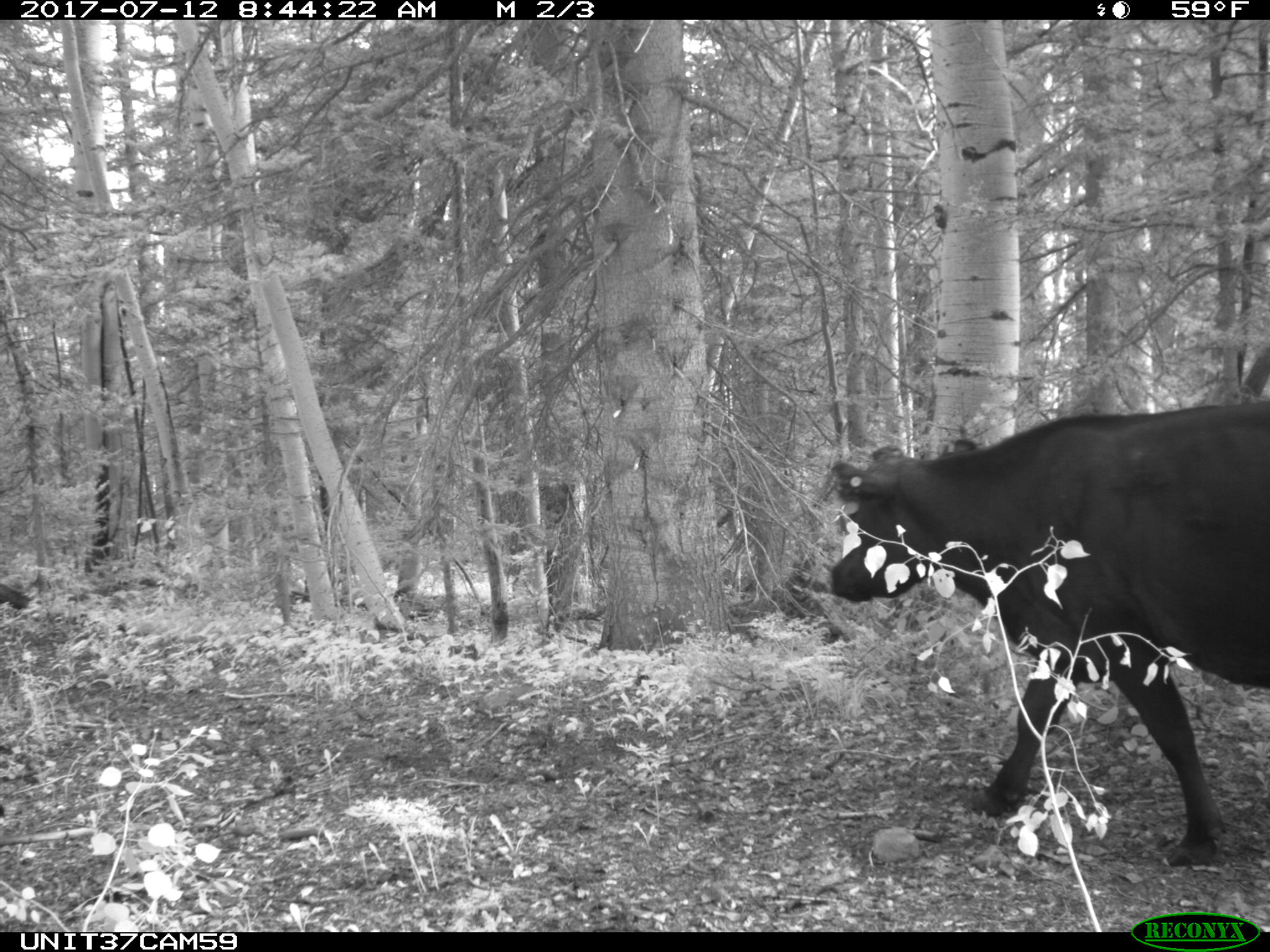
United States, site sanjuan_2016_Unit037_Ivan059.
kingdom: Animalia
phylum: Chordata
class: Mammalia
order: Artiodactyla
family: Bovidae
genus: Bos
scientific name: Bos taurus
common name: domestic cow